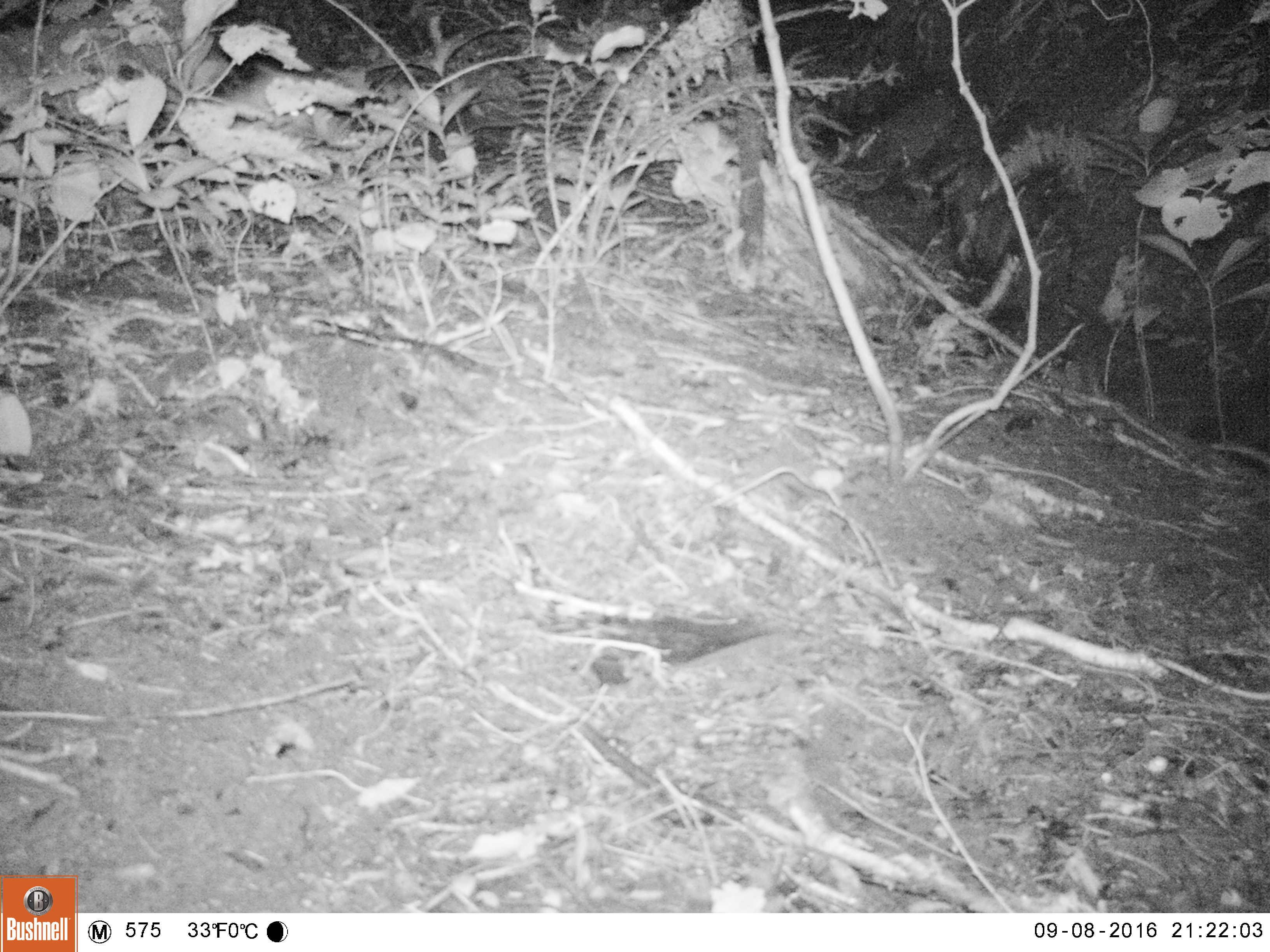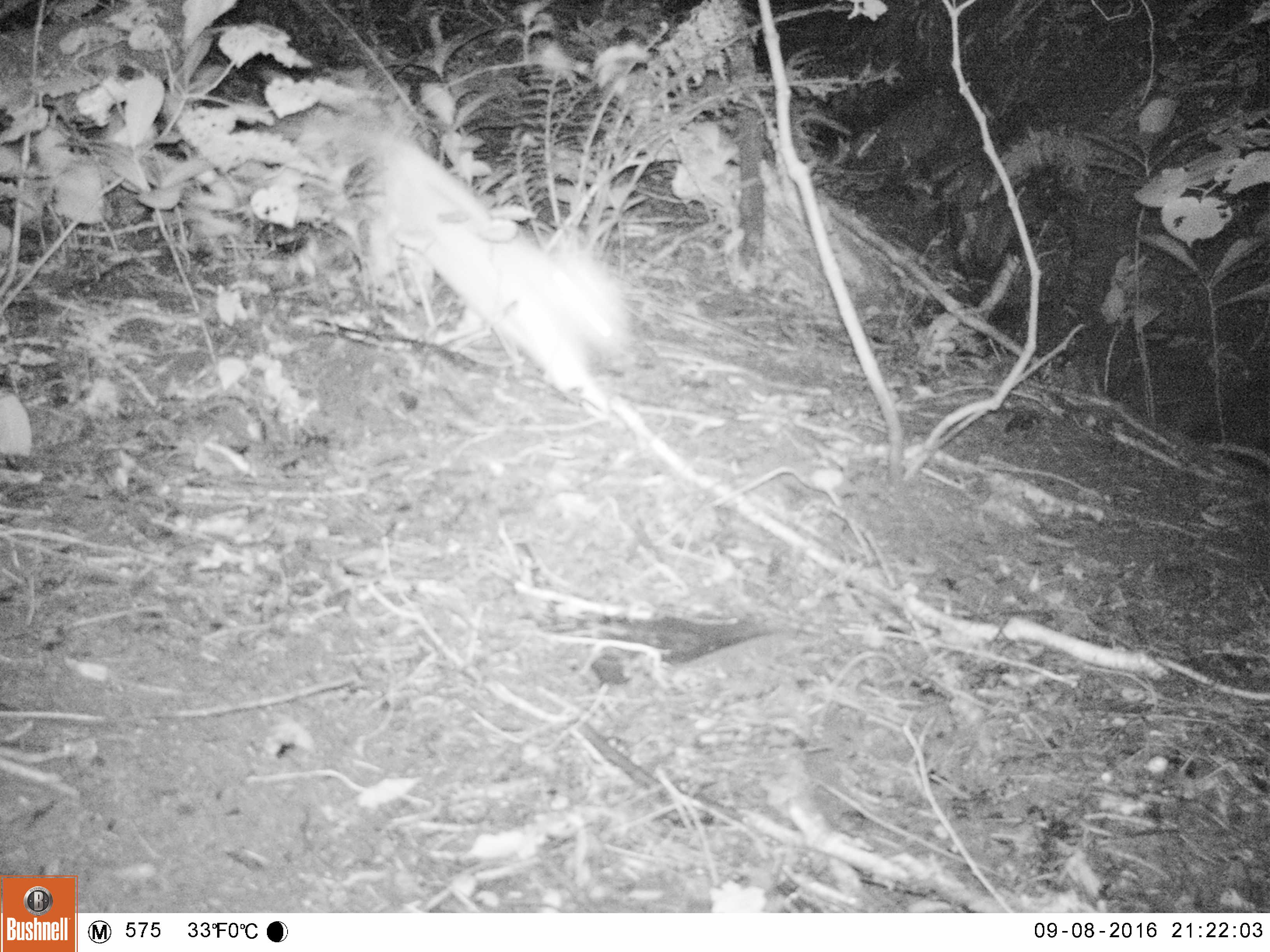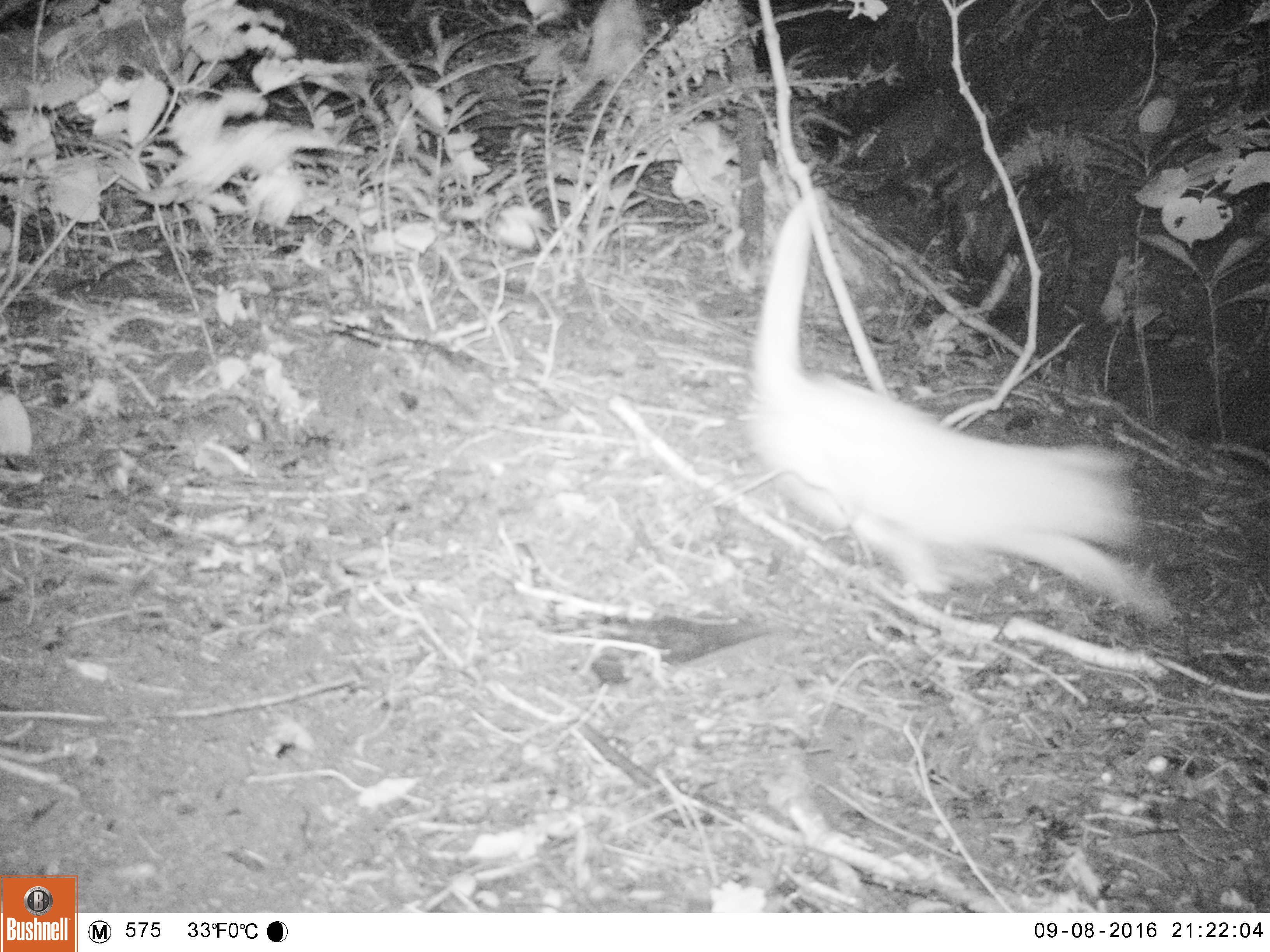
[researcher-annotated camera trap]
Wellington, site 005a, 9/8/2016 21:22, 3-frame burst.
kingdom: Animalia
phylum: Chordata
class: Mammalia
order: Carnivora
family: Felidae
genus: Felis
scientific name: Felis catus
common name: cat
Cat (Felis catus).